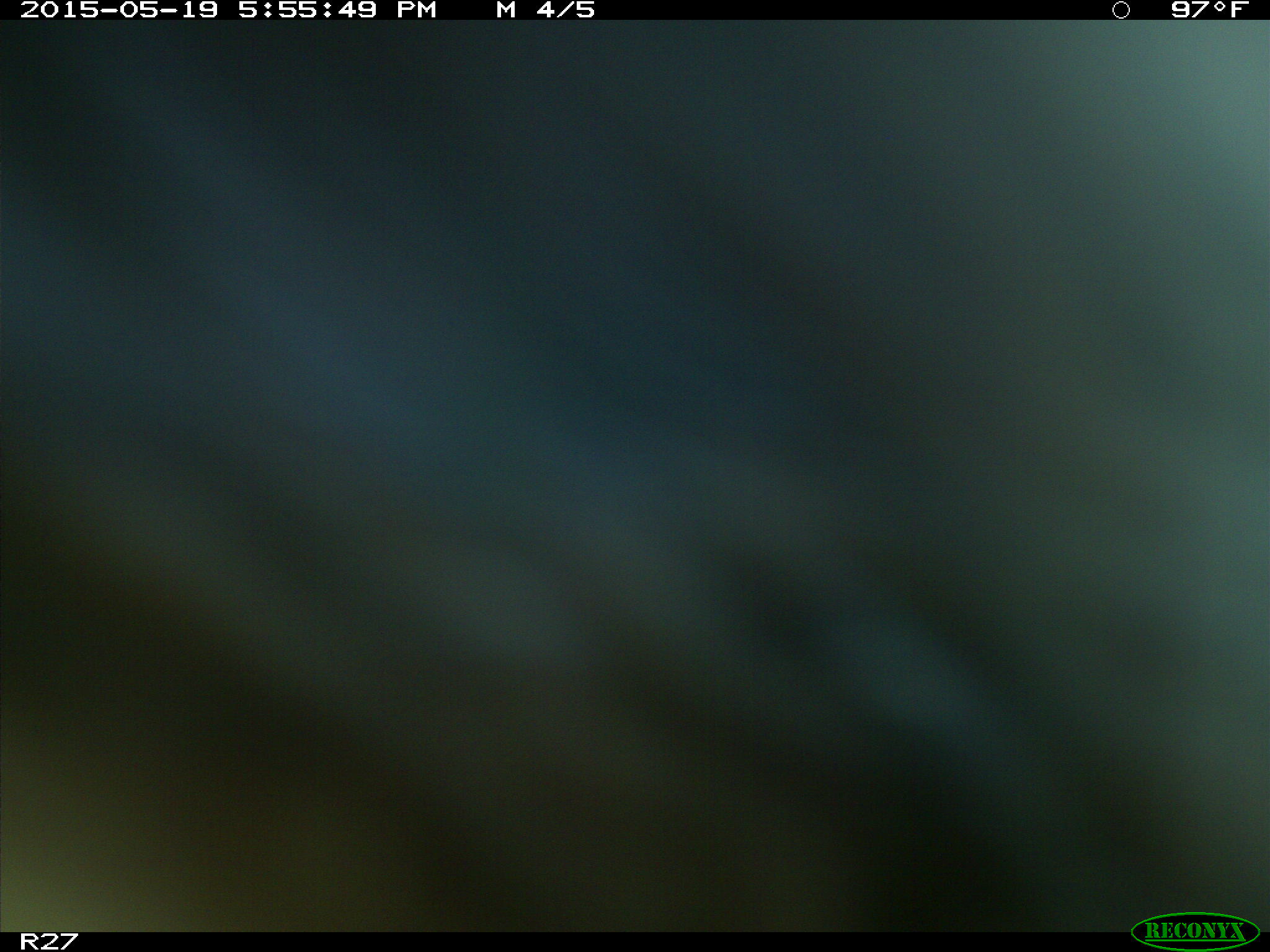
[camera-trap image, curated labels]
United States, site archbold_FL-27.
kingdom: Animalia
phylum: Chordata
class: Mammalia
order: Artiodactyla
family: Bovidae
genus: Bos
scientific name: Bos taurus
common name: domestic cow